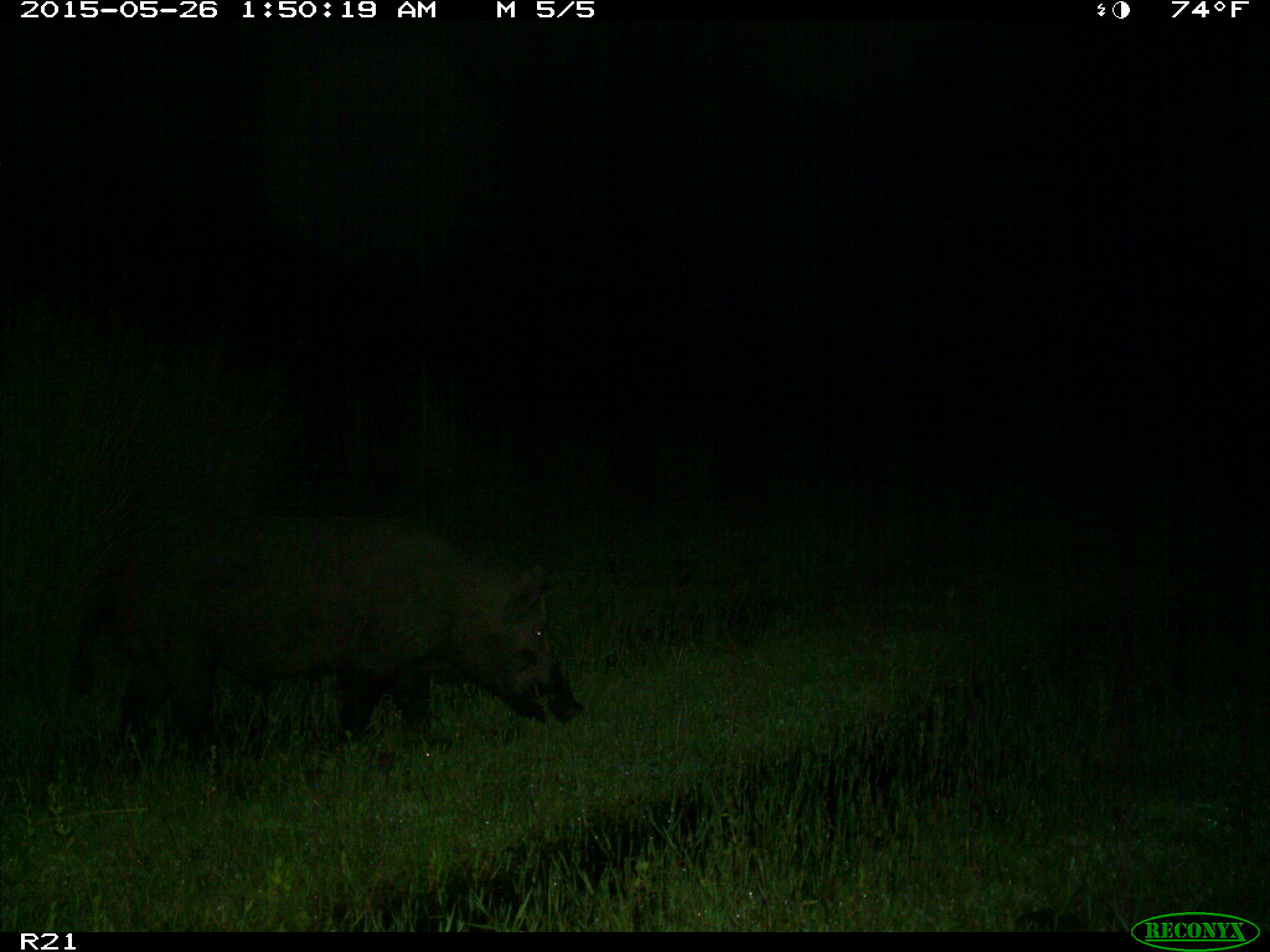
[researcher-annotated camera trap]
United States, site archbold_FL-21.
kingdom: Animalia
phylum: Chordata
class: Mammalia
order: Artiodactyla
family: Suidae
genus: Sus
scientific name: Sus scrofa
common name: wild boar